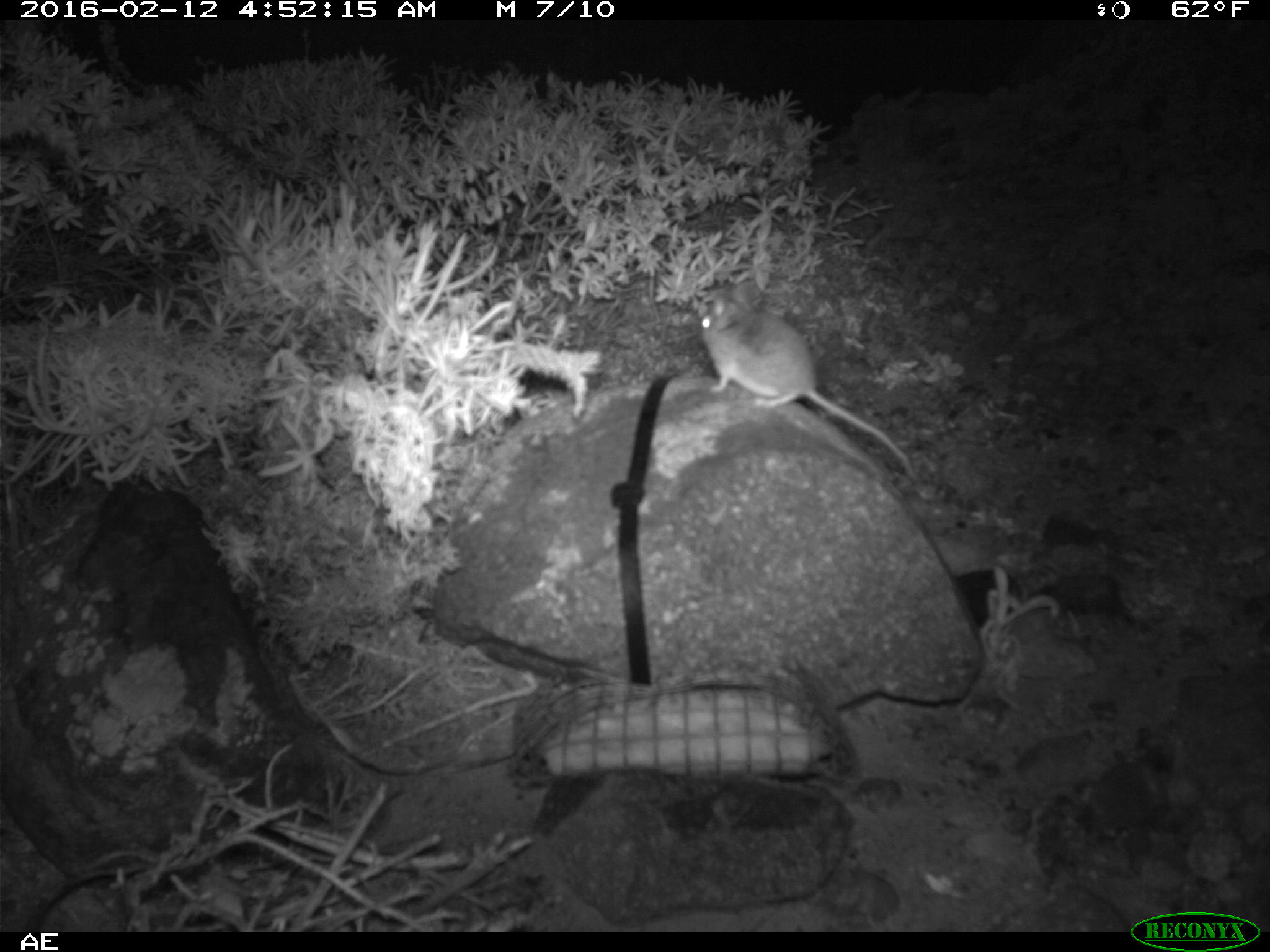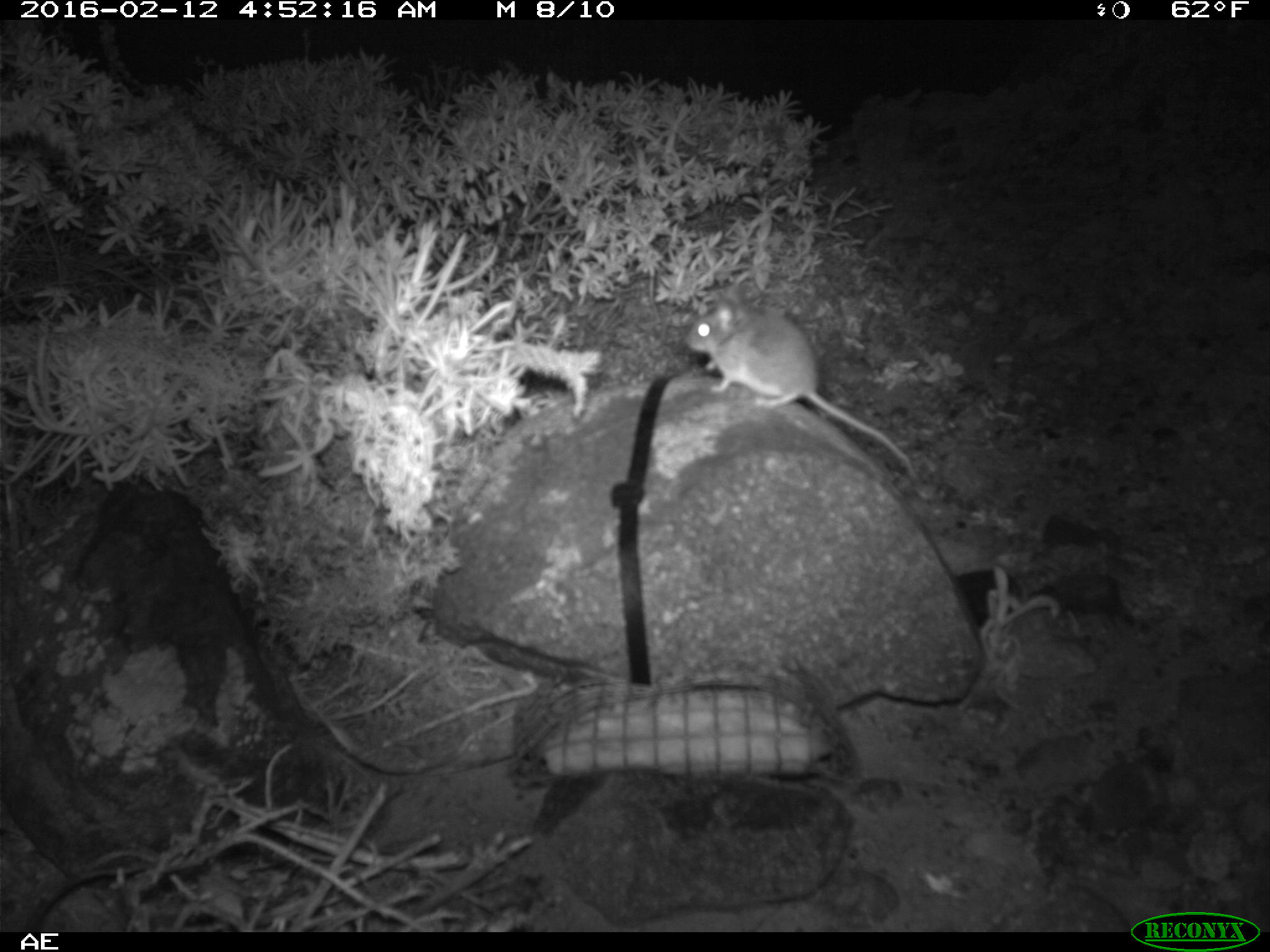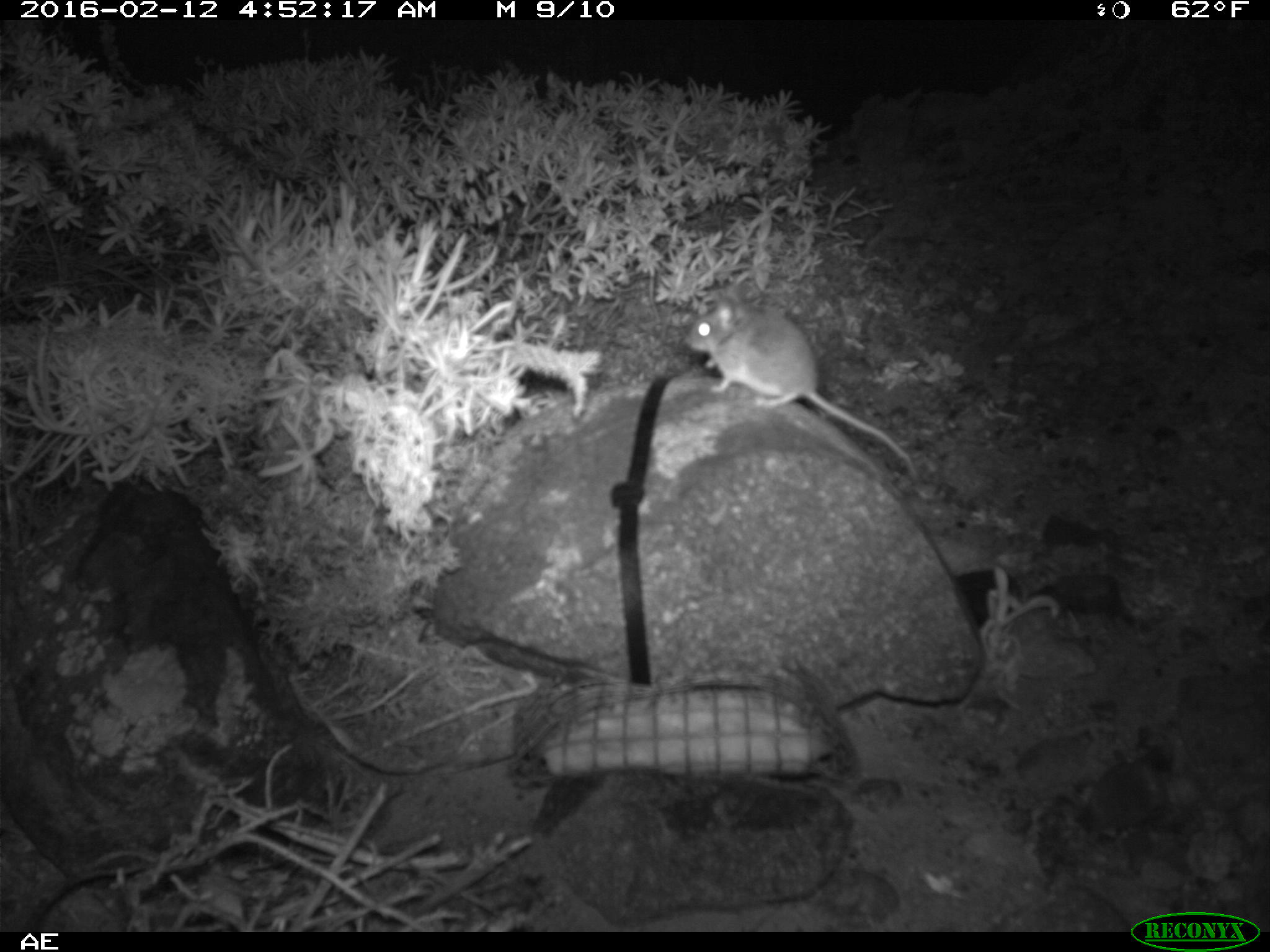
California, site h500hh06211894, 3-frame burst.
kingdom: Animalia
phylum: Chordata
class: Mammalia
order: Rodentia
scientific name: Rodentia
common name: rodent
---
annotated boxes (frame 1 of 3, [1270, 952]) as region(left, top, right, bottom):
rodent: region(699, 281, 912, 475)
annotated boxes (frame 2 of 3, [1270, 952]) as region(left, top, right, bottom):
rodent: region(685, 281, 916, 478)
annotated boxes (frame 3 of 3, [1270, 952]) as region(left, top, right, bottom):
rodent: region(680, 275, 921, 483)